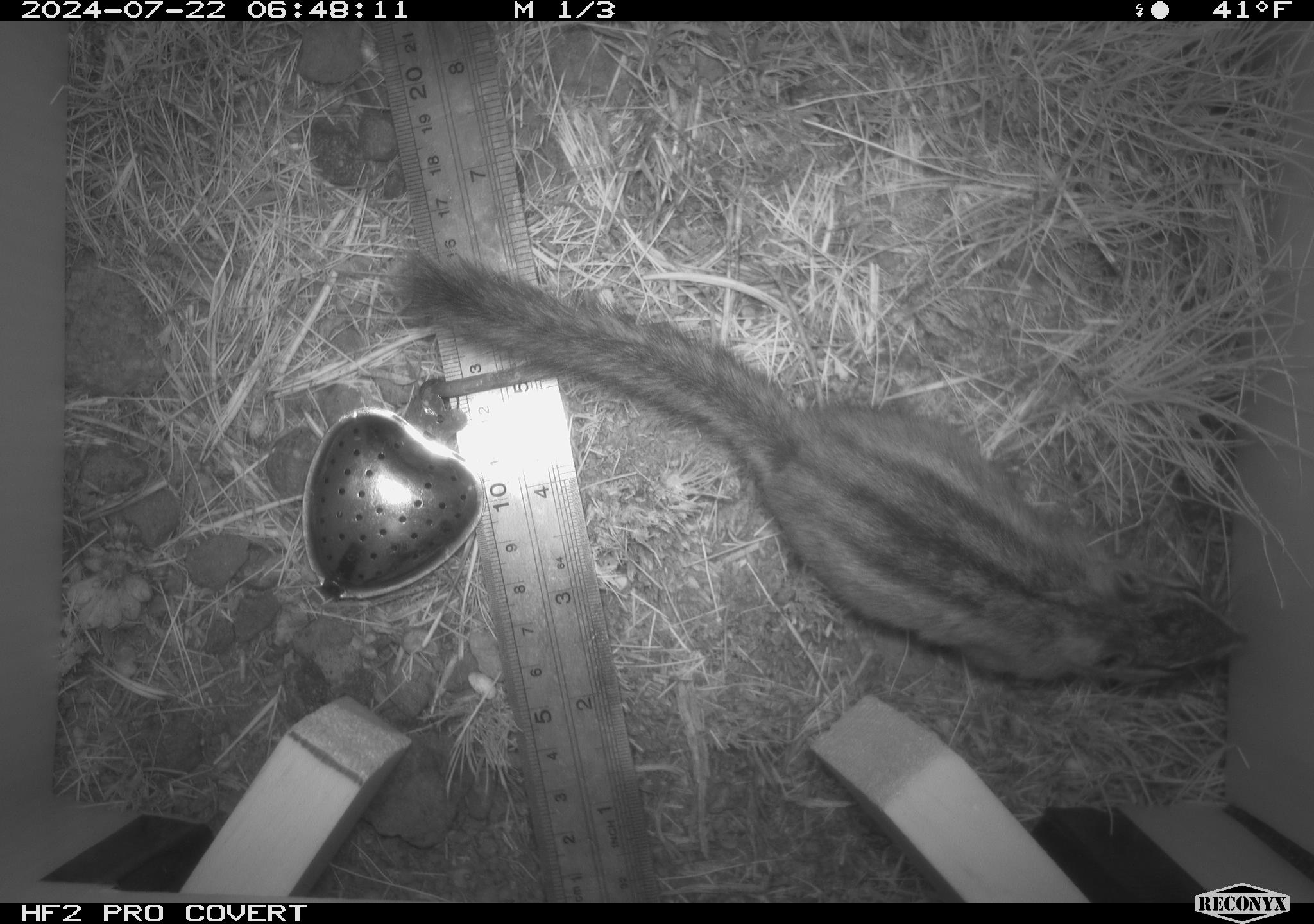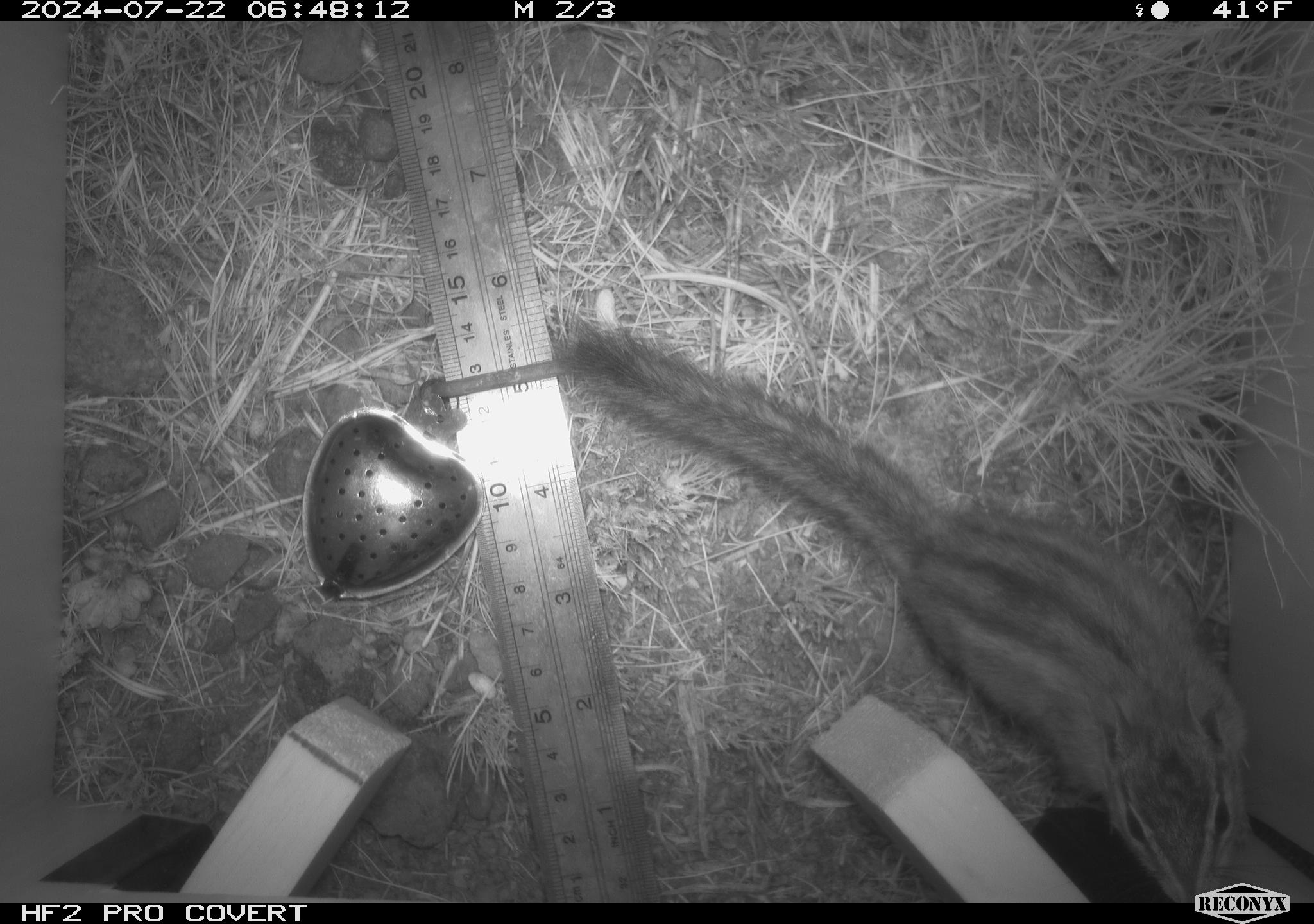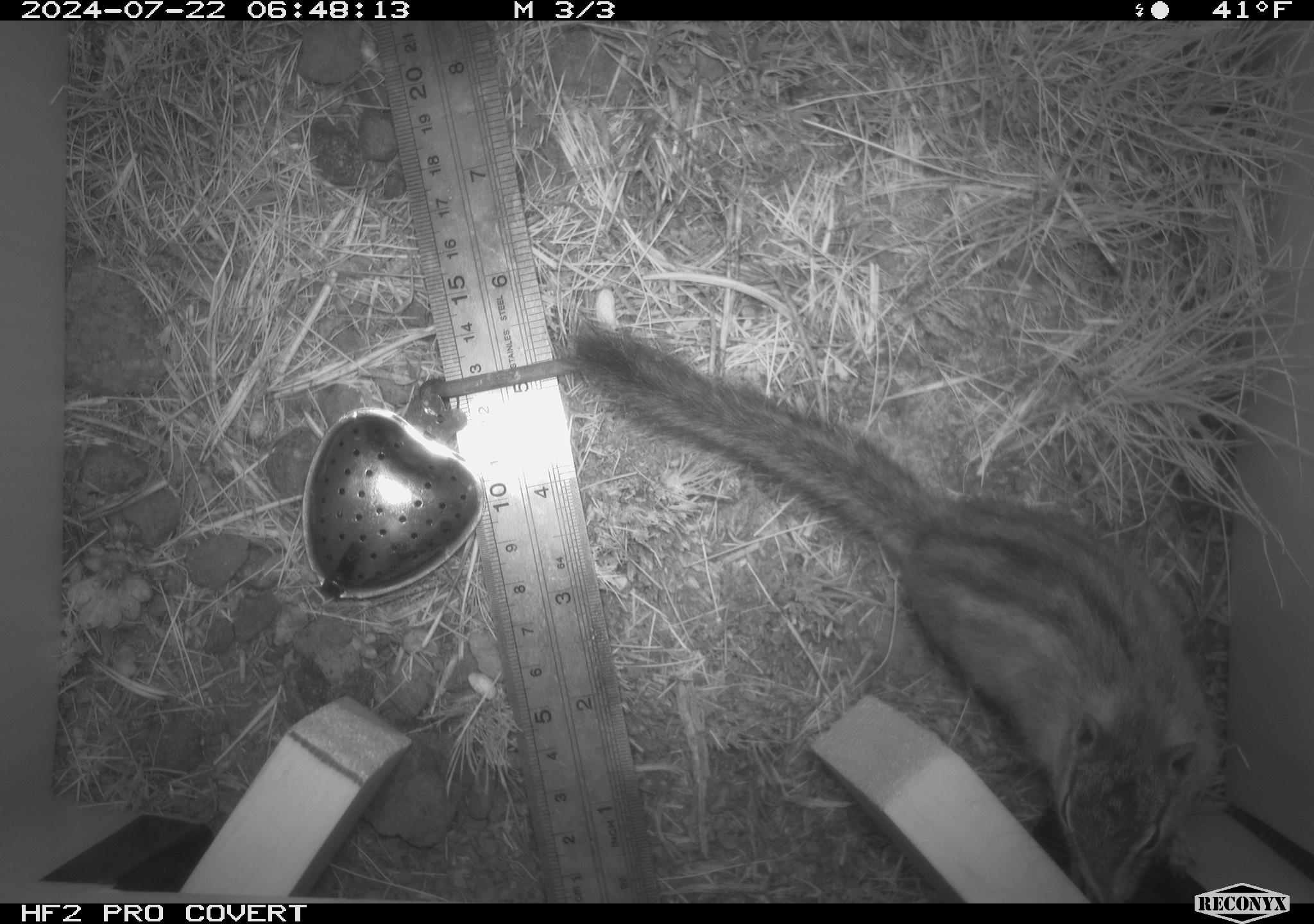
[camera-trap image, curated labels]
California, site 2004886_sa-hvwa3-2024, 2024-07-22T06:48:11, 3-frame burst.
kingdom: Animalia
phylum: Chordata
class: Mammalia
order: Rodentia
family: Sciuridae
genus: Neotamias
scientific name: Neotamias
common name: western chipmunks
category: neotamias species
Neotamias species (western chipmunks) (Neotamias).